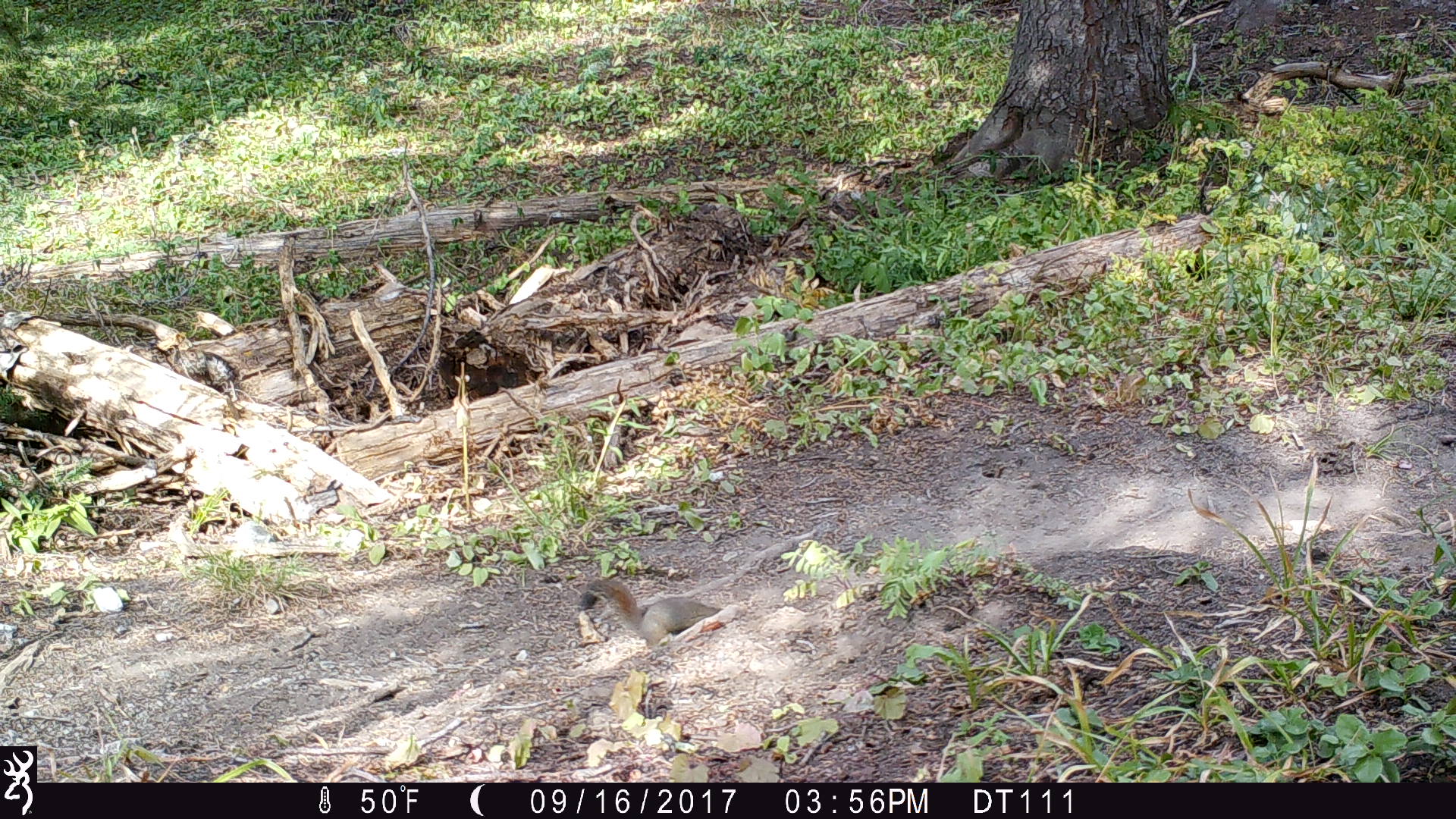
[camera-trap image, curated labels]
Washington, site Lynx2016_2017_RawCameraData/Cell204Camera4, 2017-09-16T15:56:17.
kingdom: Animalia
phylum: Chordata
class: Mammalia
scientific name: Mammalia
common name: small mammal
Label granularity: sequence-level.